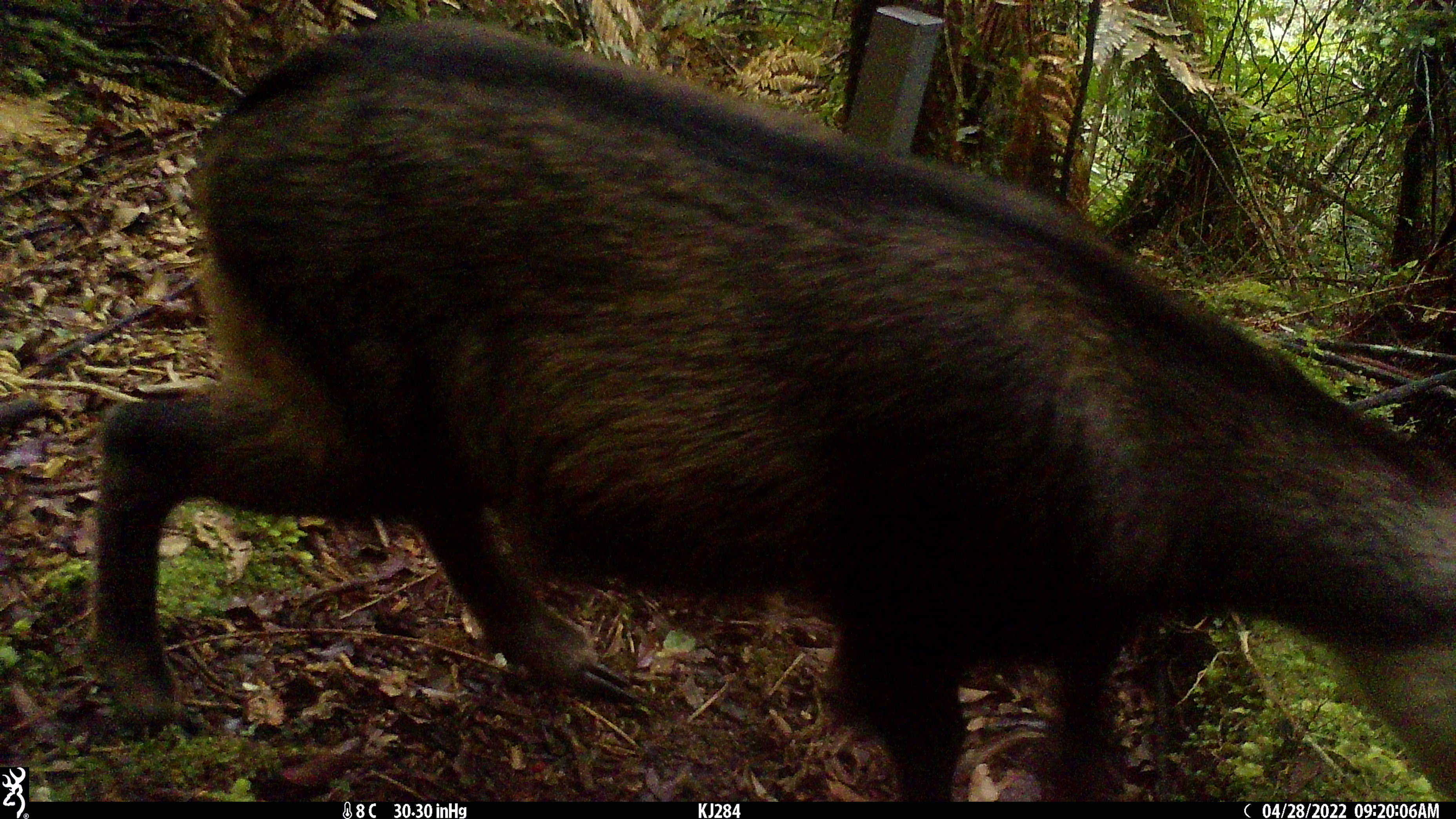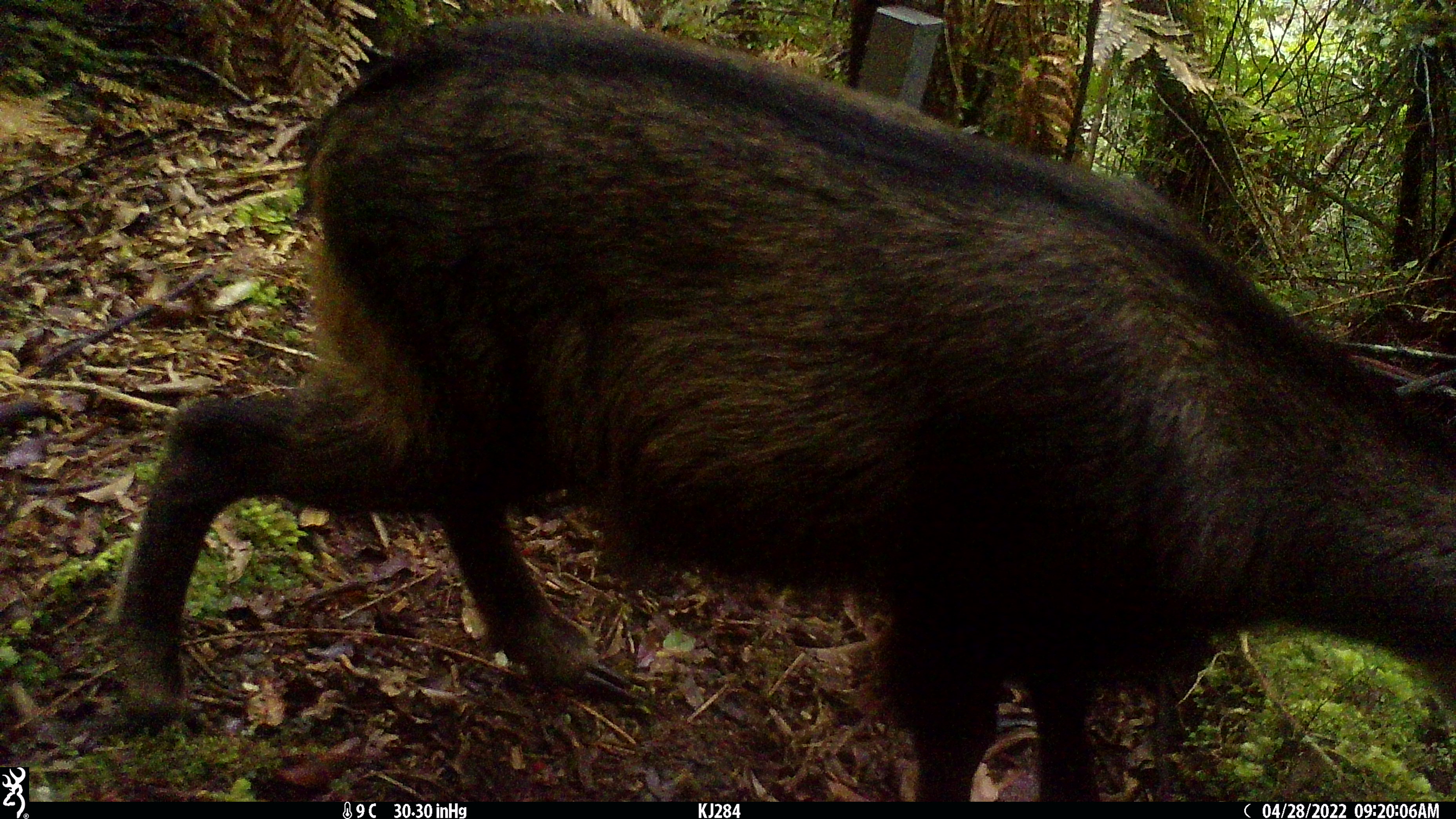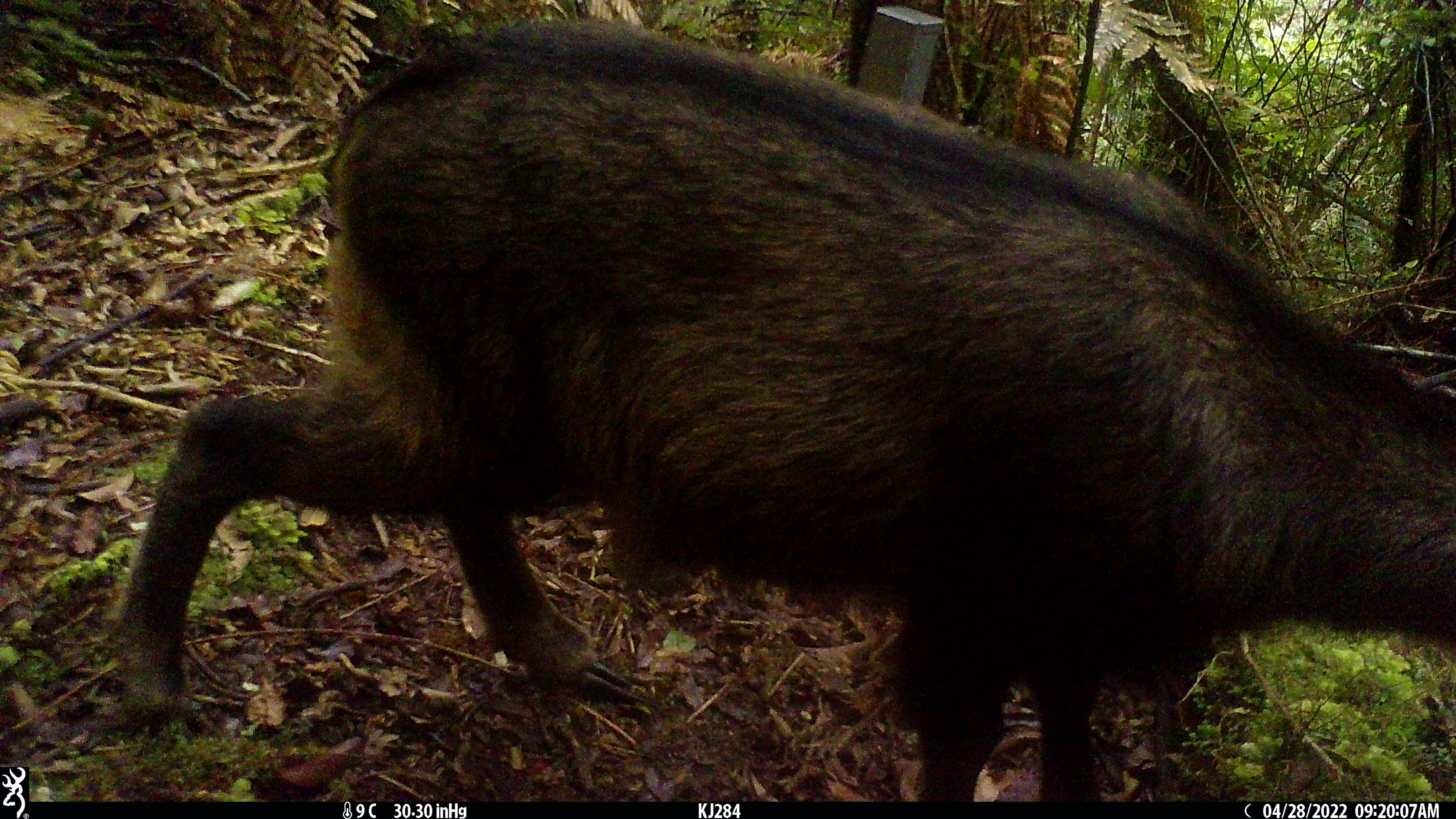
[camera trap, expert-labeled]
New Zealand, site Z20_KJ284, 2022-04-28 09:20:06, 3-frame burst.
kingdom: Animalia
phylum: Chordata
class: Mammalia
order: Artiodactyla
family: Bovidae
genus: Rupicapra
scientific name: Rupicapra rupicapra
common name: alpine chamois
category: chamois